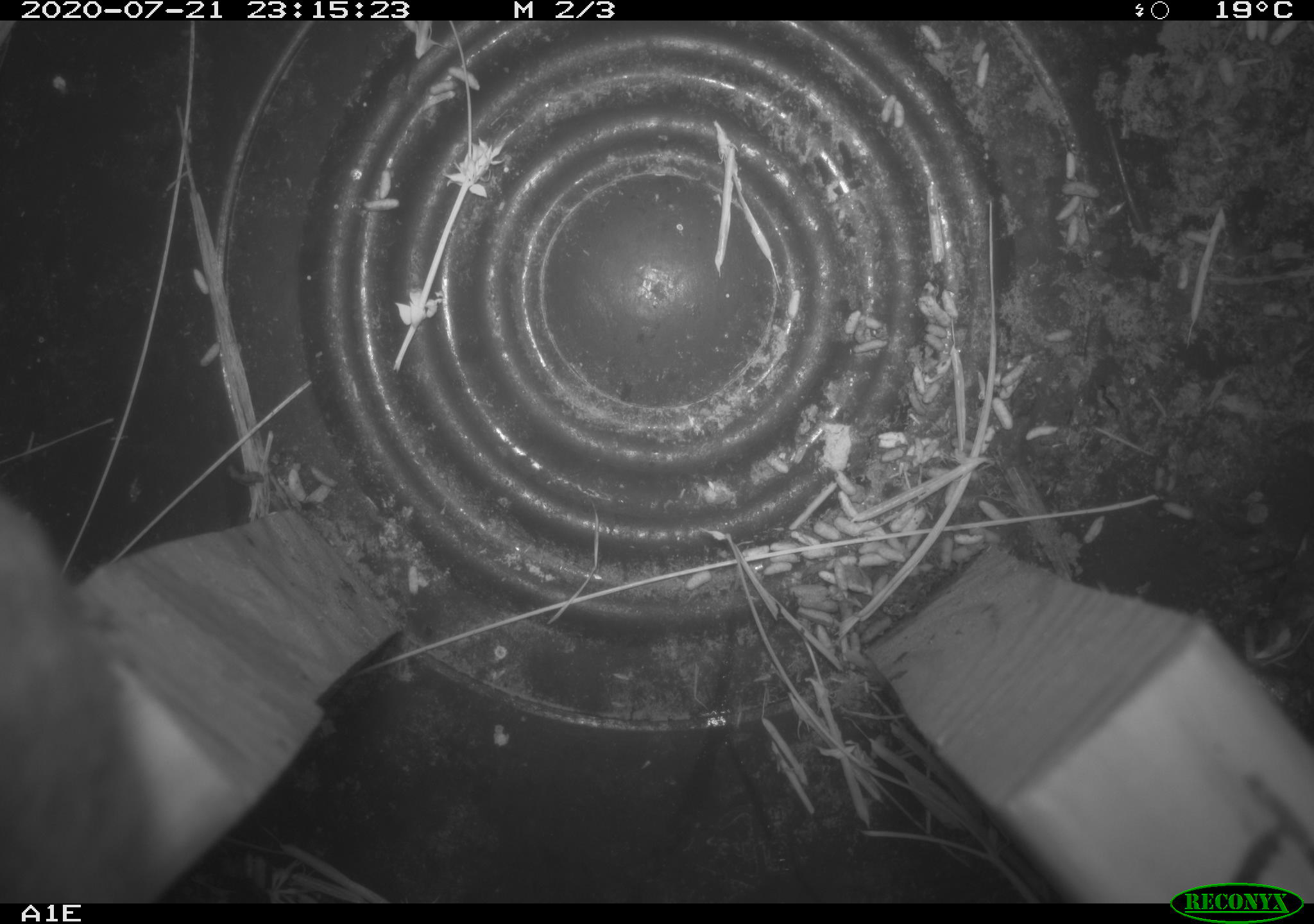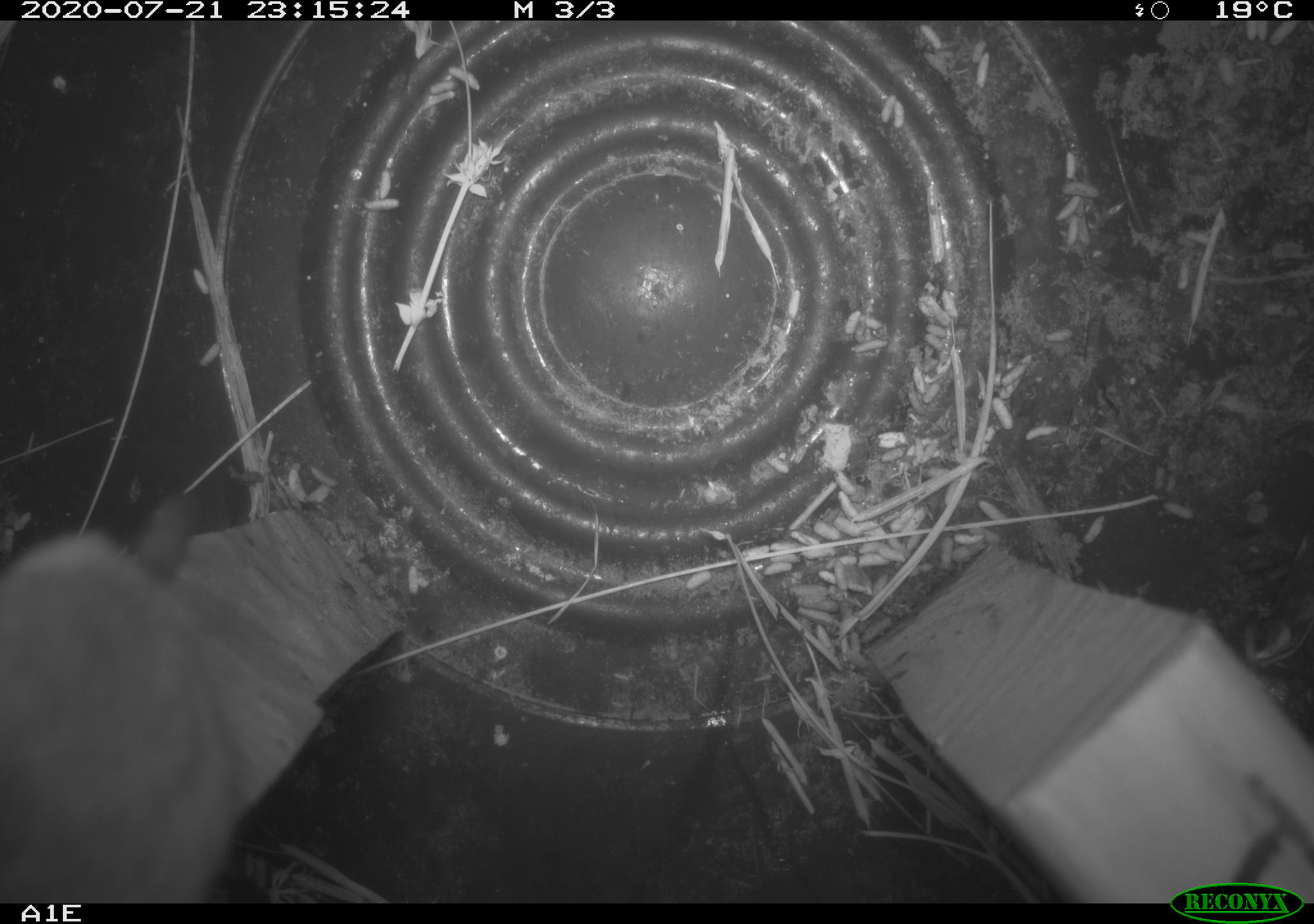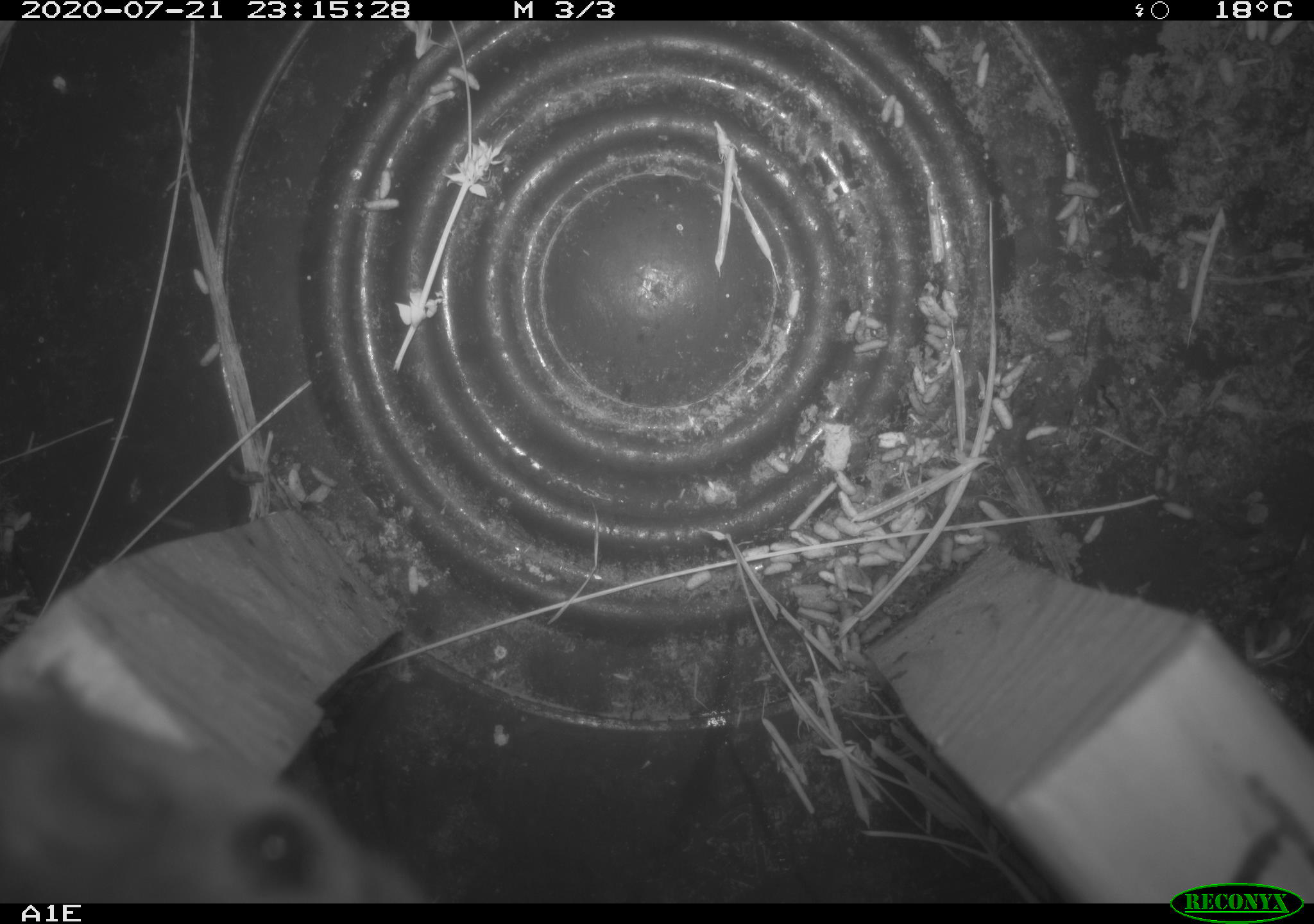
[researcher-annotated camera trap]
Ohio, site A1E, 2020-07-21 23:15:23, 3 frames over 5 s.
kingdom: Animalia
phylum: Chordata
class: Mammalia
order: Rodentia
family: Cricetidae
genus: Peromyscus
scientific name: Peromyscus leucopus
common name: white-footed mouse